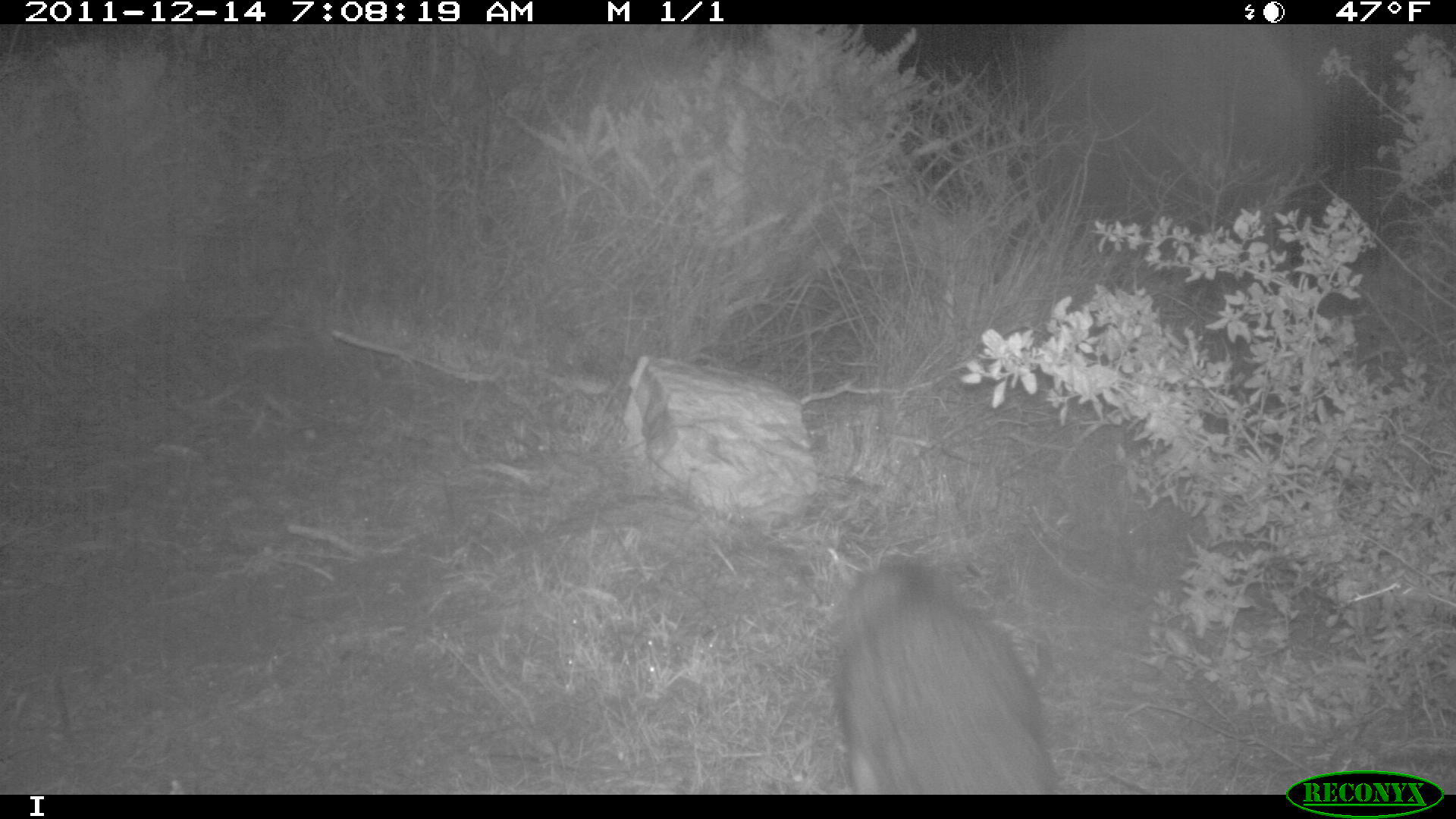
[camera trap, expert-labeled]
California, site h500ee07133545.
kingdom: Animalia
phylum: Chordata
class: Mammalia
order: Carnivora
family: Canidae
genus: Urocyon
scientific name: Urocyon littoralis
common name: island fox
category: fox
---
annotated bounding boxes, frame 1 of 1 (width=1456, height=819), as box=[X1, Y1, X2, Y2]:
fox: box=[823, 554, 1061, 794]